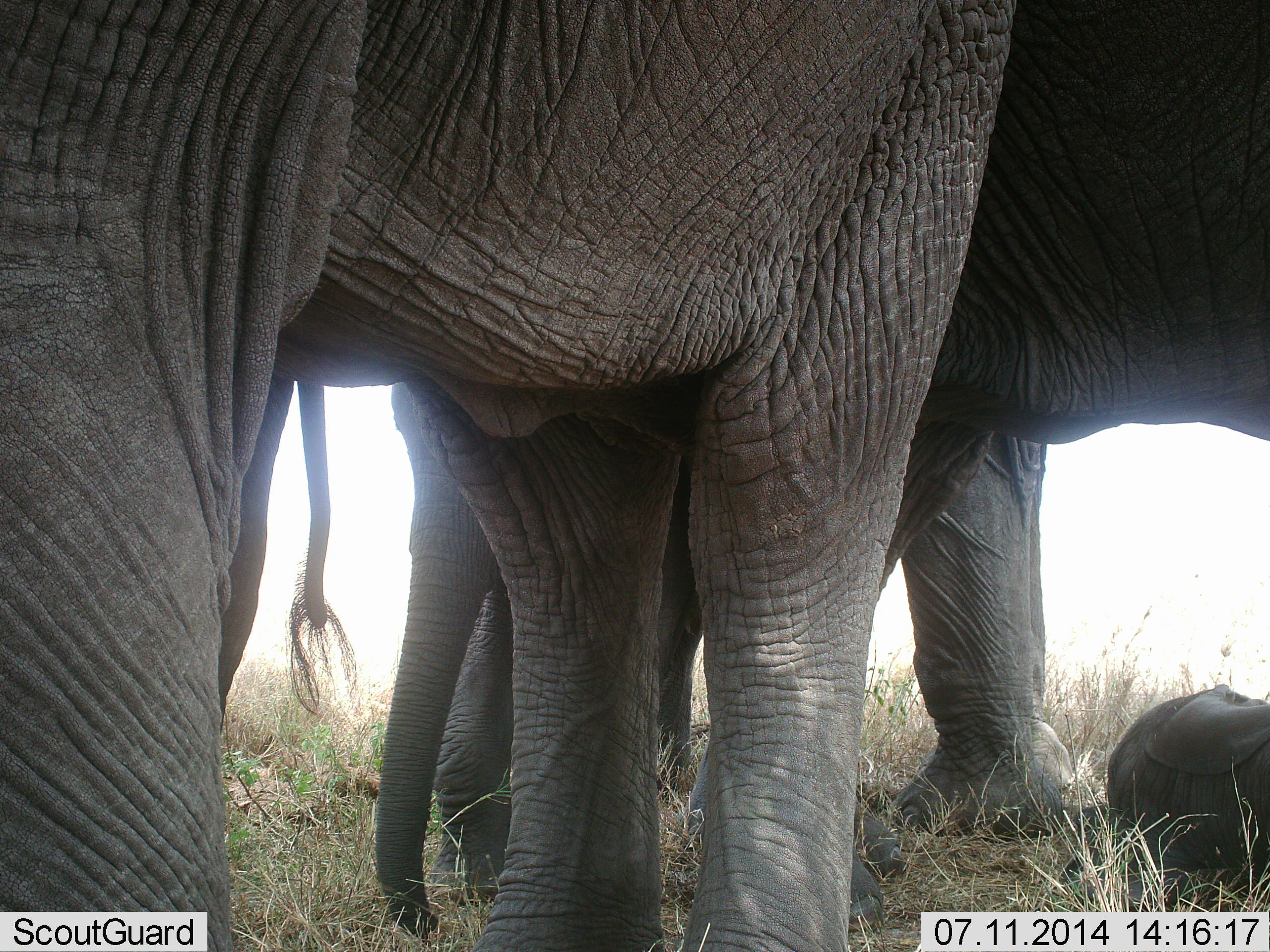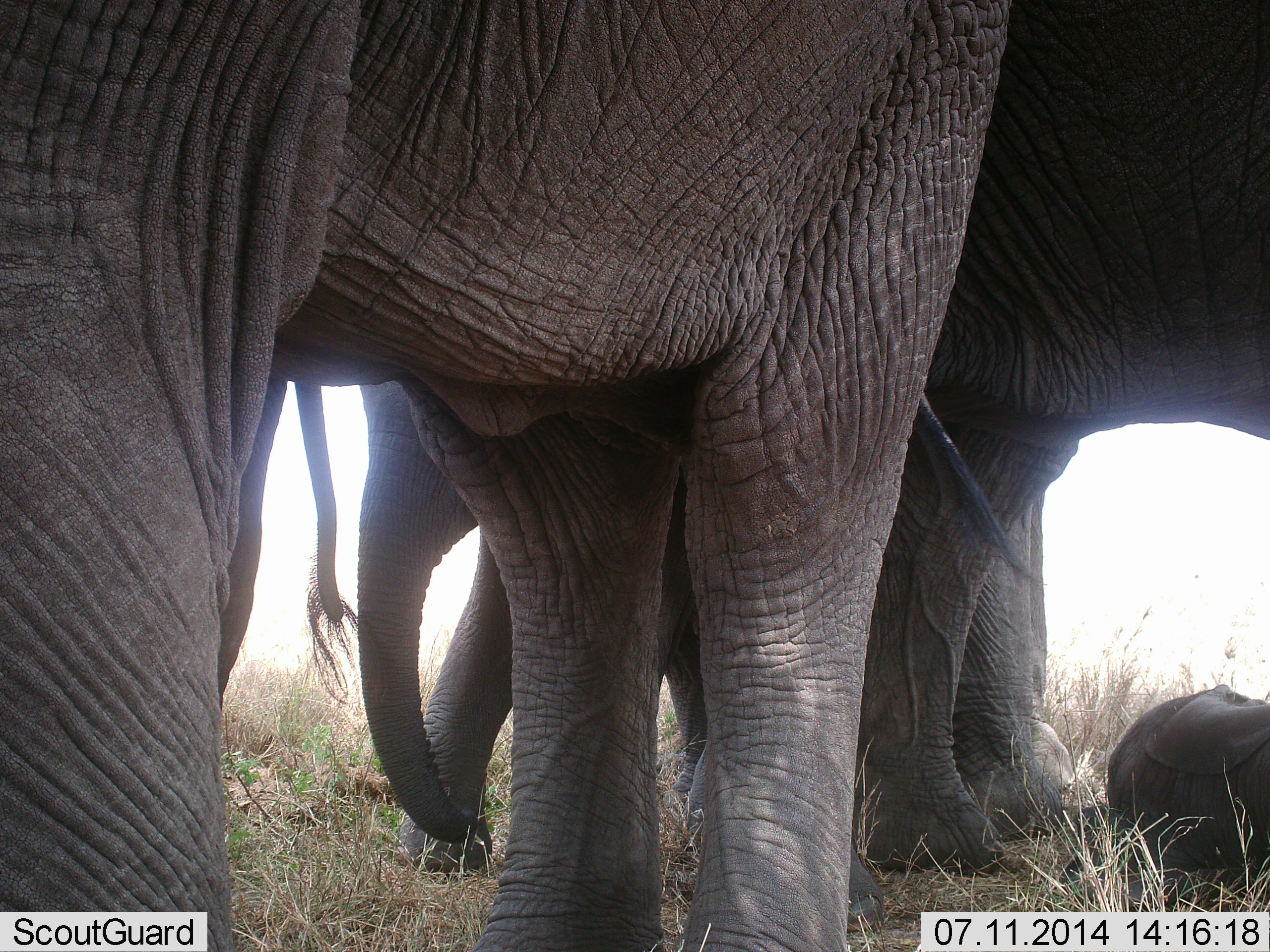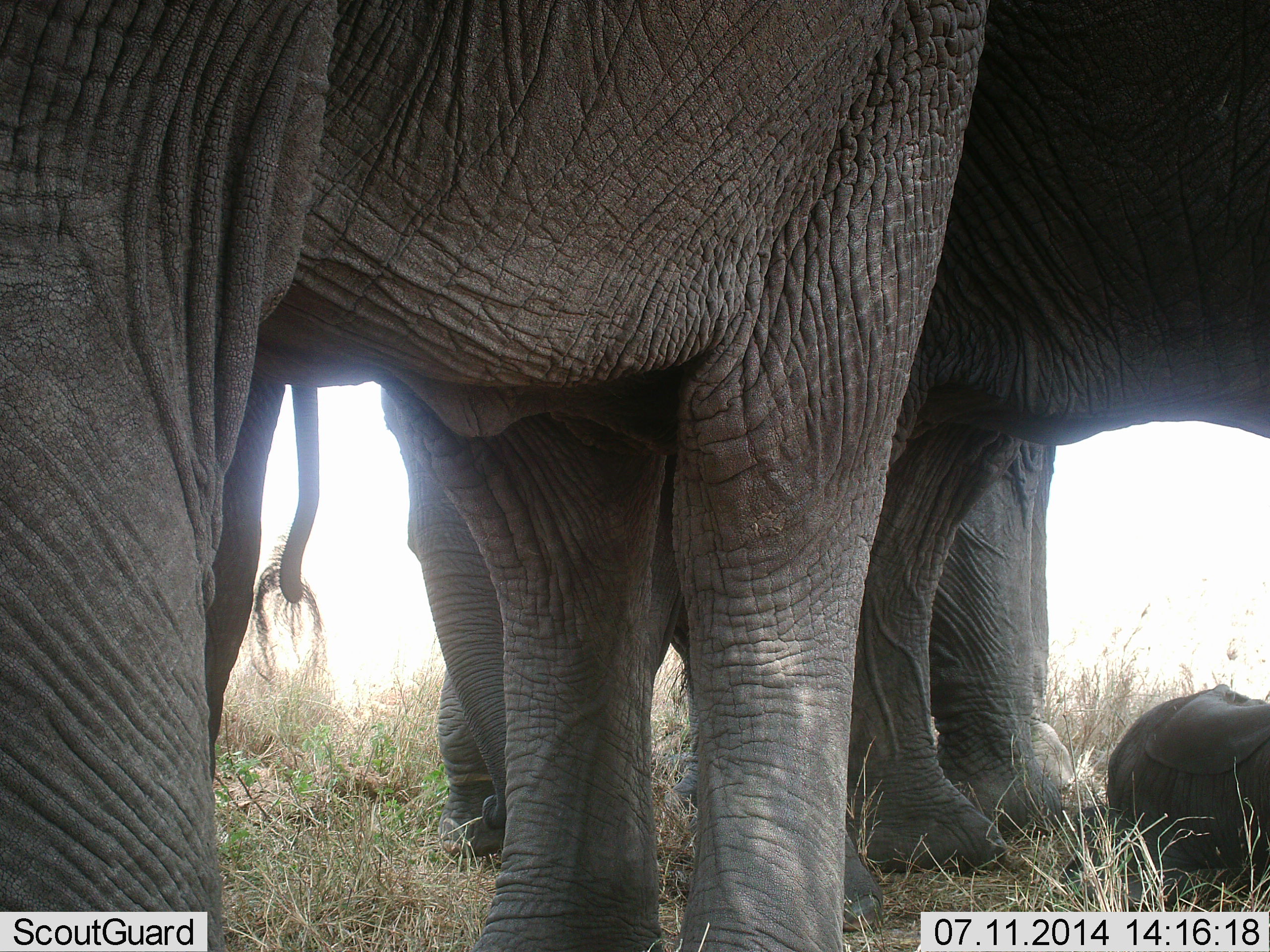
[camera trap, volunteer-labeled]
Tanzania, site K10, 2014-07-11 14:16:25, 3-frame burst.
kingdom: Animalia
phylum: Chordata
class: Mammalia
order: Proboscidea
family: Elephantidae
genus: Loxodonta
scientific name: Loxodonta africana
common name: african bush elephant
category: elephant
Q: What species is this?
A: Elephant (african bush elephant) (Loxodonta africana).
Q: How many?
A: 4.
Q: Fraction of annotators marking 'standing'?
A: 100%.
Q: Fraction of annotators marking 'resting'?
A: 60%.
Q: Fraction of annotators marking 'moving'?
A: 10%.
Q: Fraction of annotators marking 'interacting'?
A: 0%.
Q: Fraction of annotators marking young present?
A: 80%.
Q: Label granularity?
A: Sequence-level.